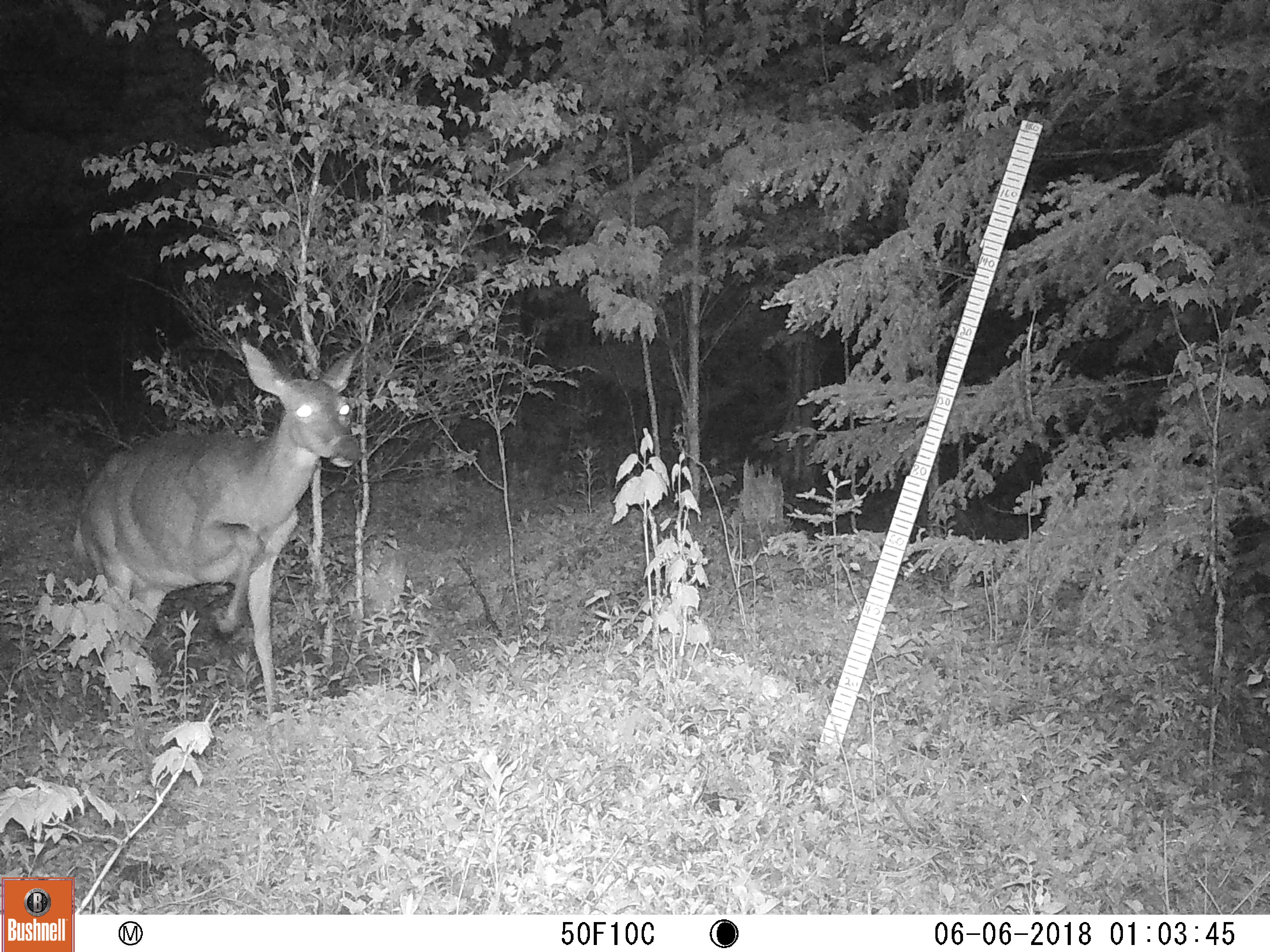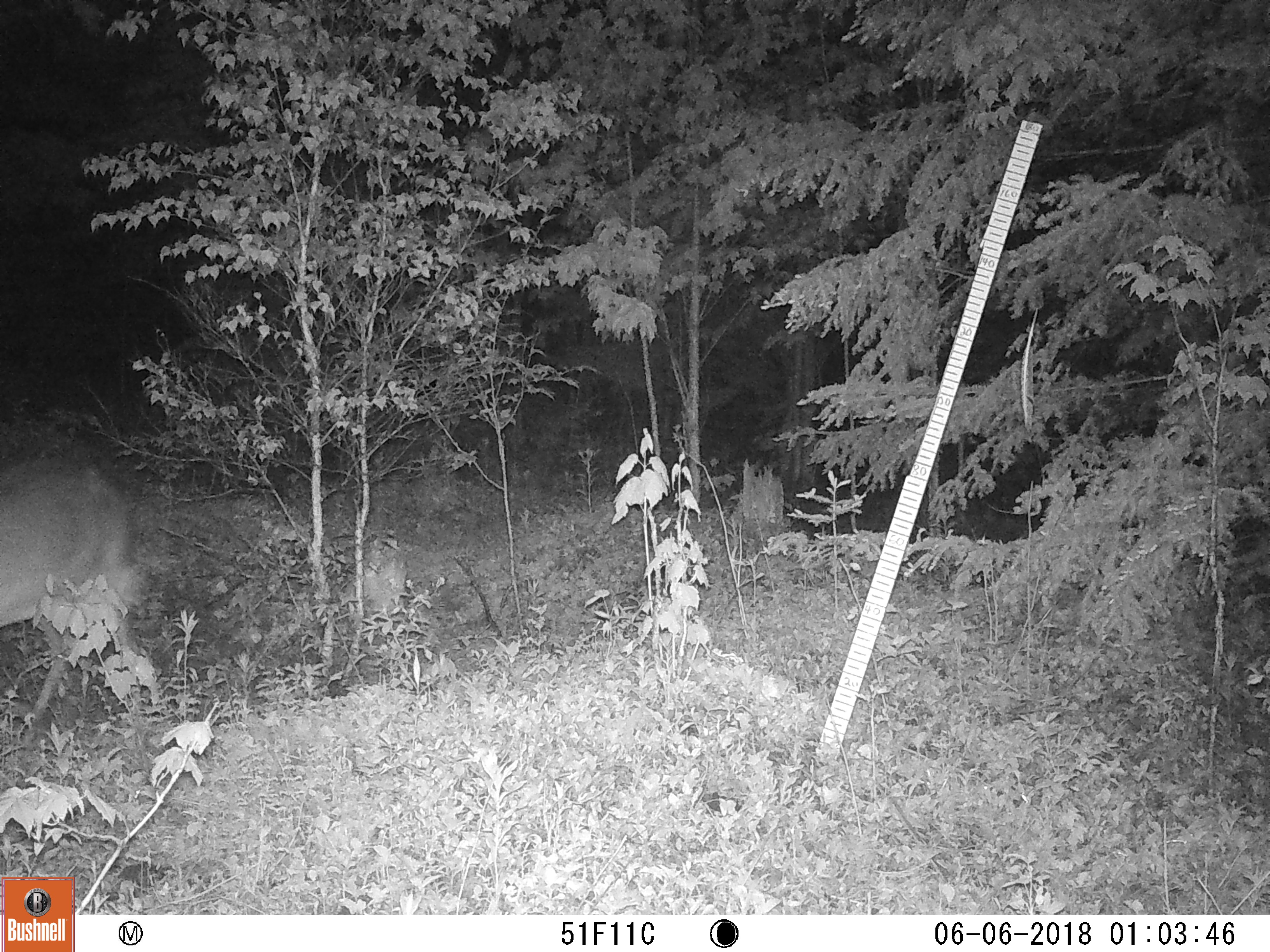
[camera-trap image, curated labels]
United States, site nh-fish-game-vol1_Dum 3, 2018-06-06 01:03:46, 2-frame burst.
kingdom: Animalia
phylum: Chordata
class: Mammalia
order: Artiodactyla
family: Cervidae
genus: Odocoileus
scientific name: Odocoileus virginianus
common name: white-tailed deer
White-tailed deer (Odocoileus virginianus).